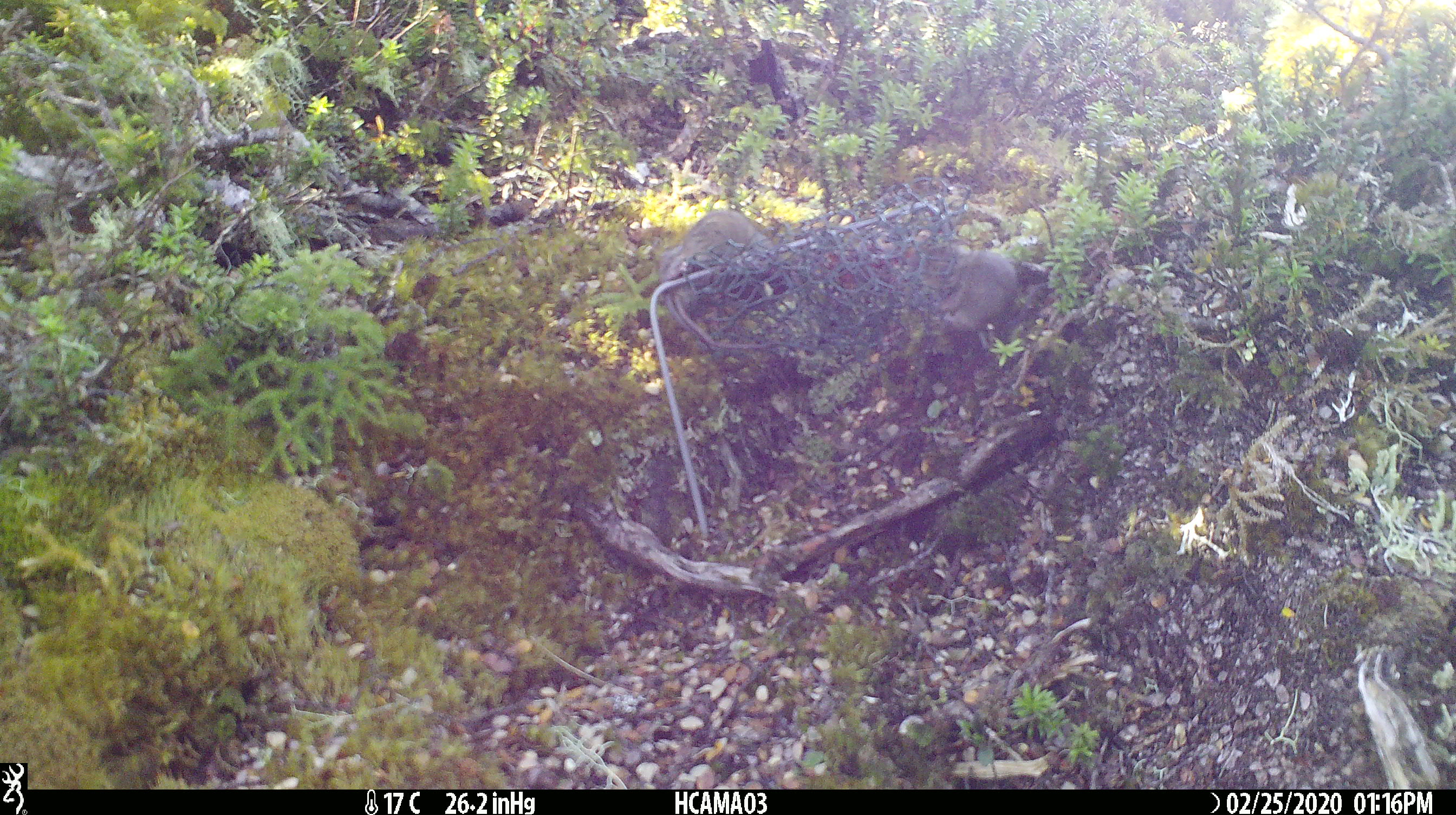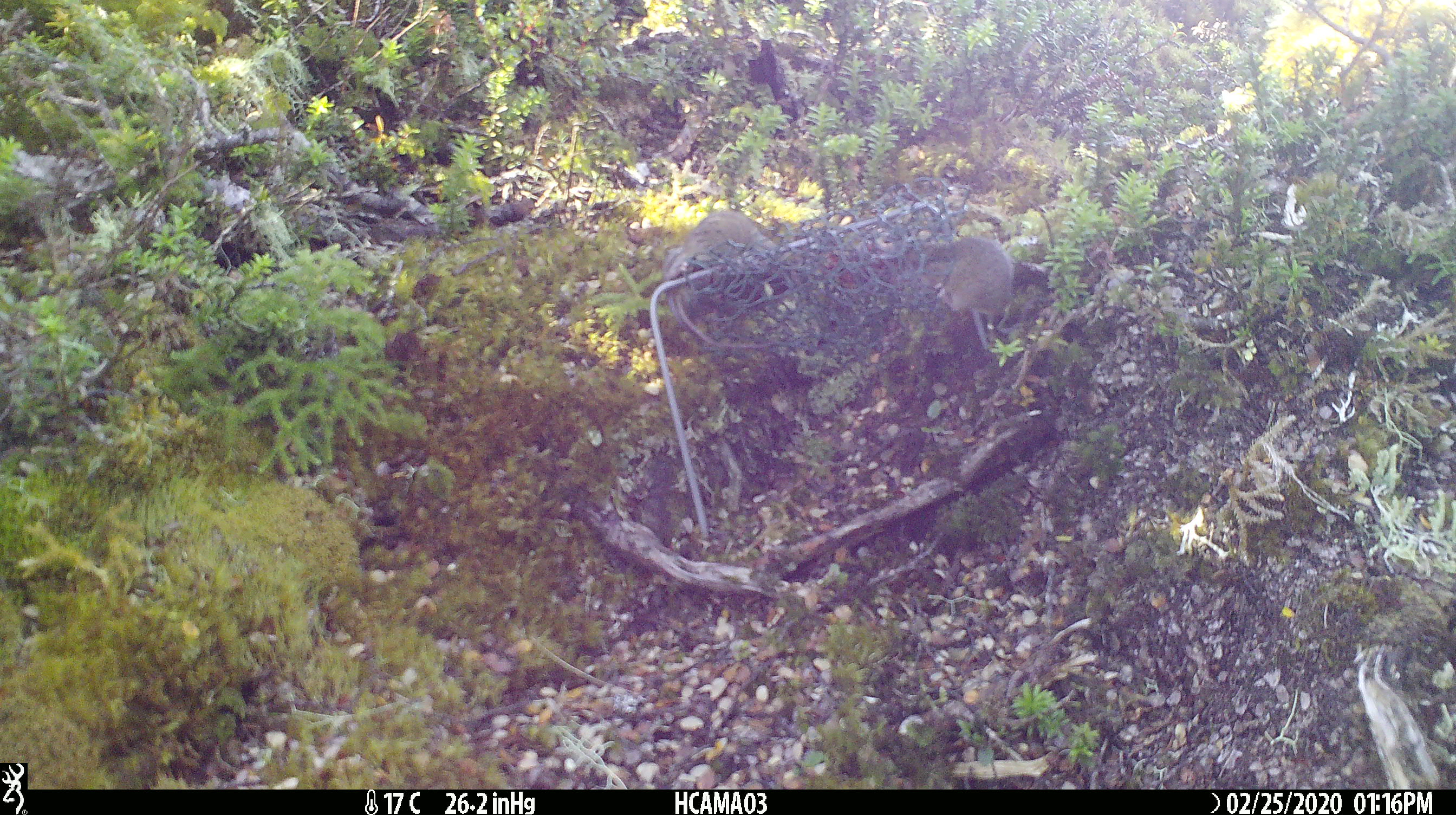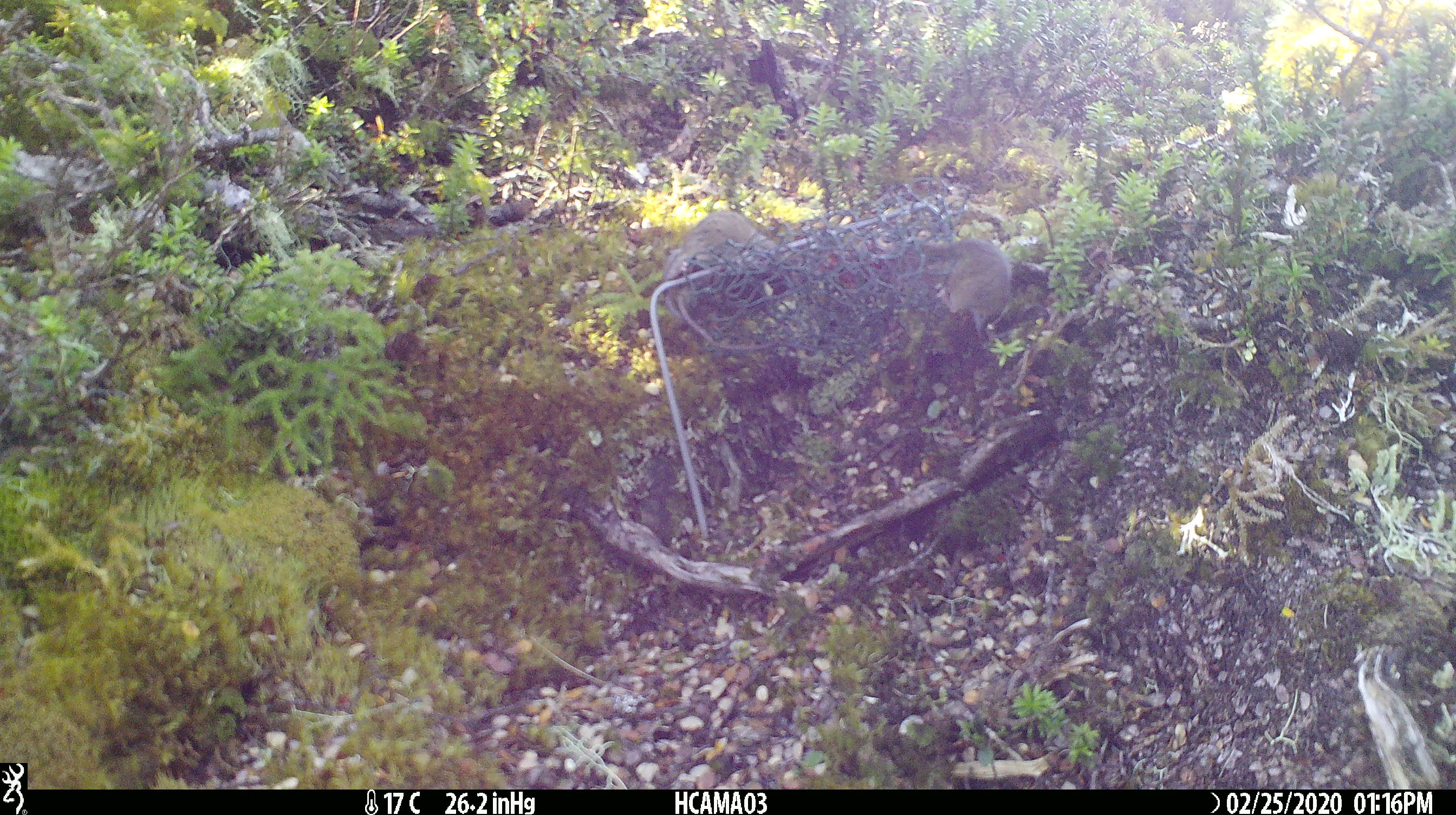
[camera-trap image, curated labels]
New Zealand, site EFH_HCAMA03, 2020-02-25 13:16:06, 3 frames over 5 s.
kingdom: Animalia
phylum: Chordata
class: Mammalia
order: Rodentia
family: Muridae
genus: Mus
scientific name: Mus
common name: mouse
Mouse (Mus).